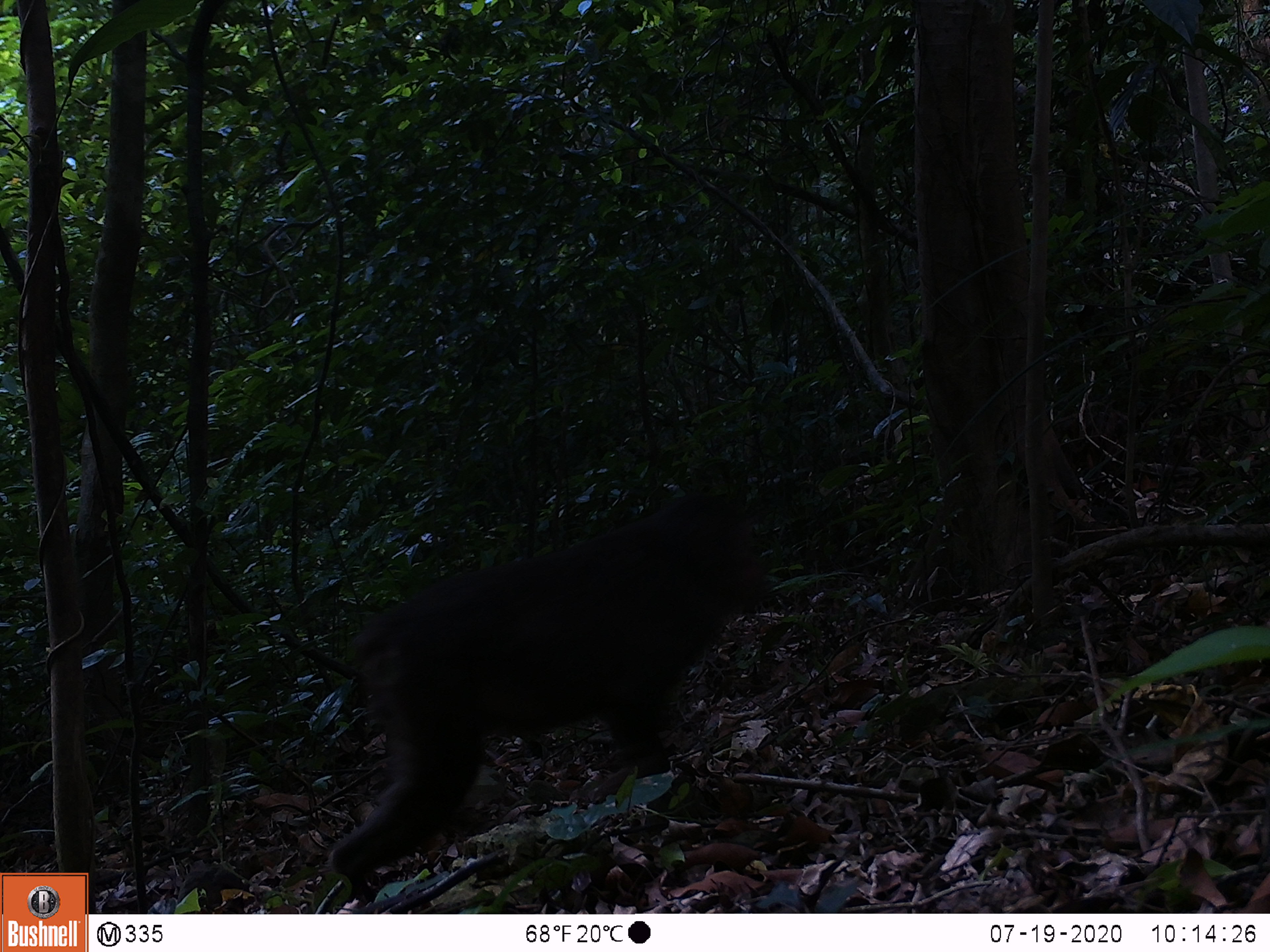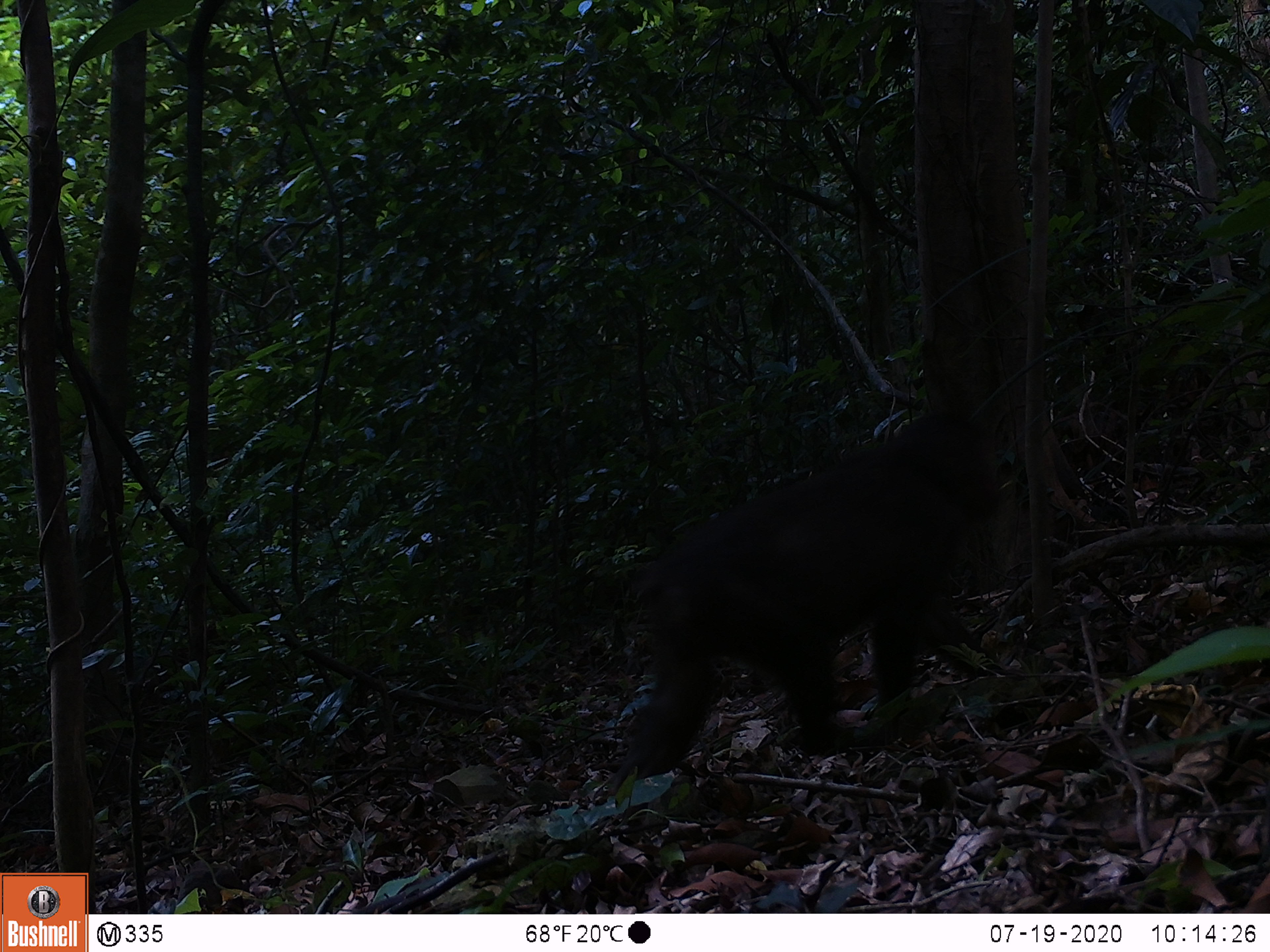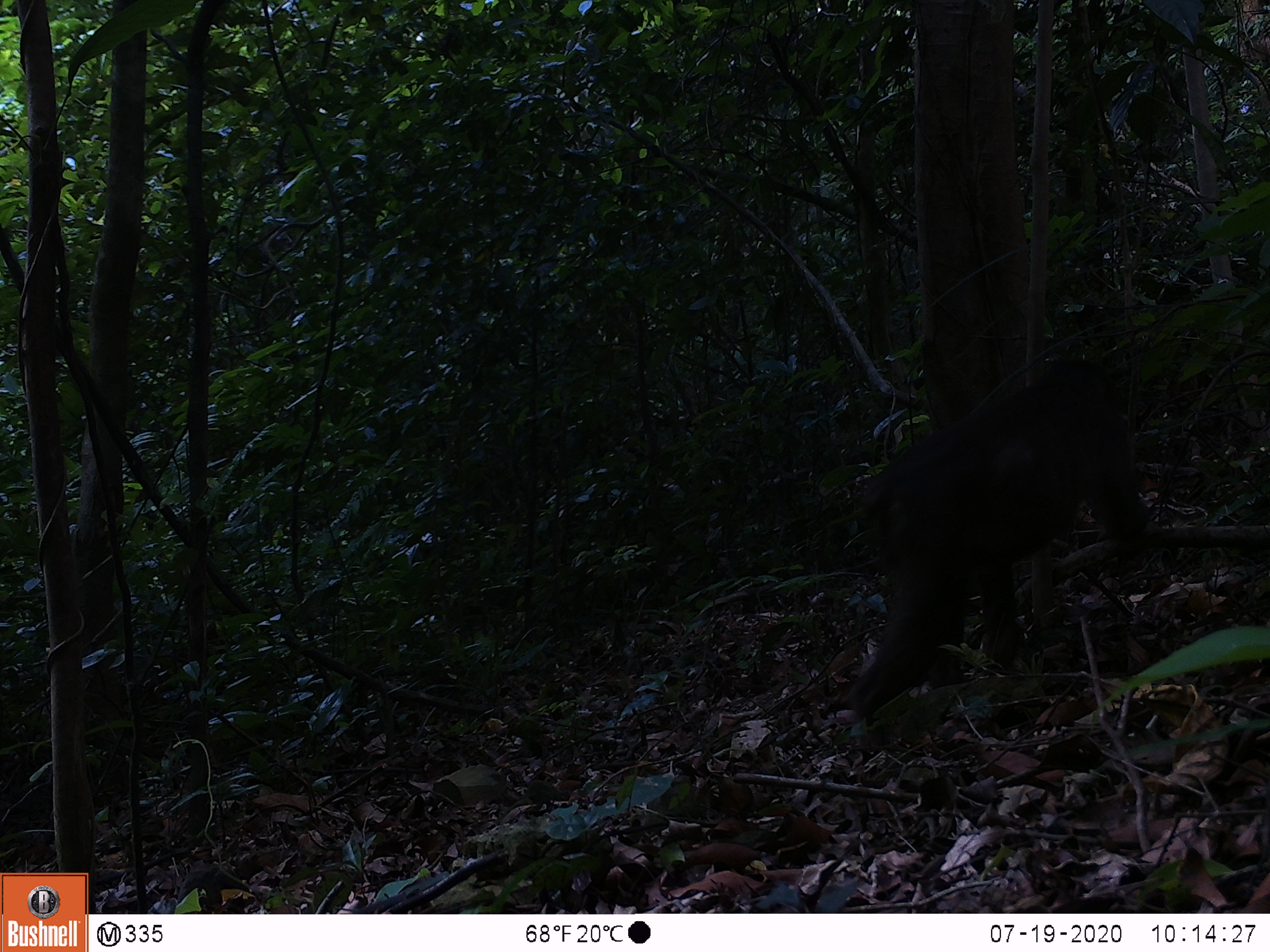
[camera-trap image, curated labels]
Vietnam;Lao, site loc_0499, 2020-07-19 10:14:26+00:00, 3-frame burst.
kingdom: Animalia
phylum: Chordata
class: Mammalia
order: Primates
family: Cercopithecidae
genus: Macaca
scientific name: Macaca arctoides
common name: stump-tailed macaque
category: stump tailed macaque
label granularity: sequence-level